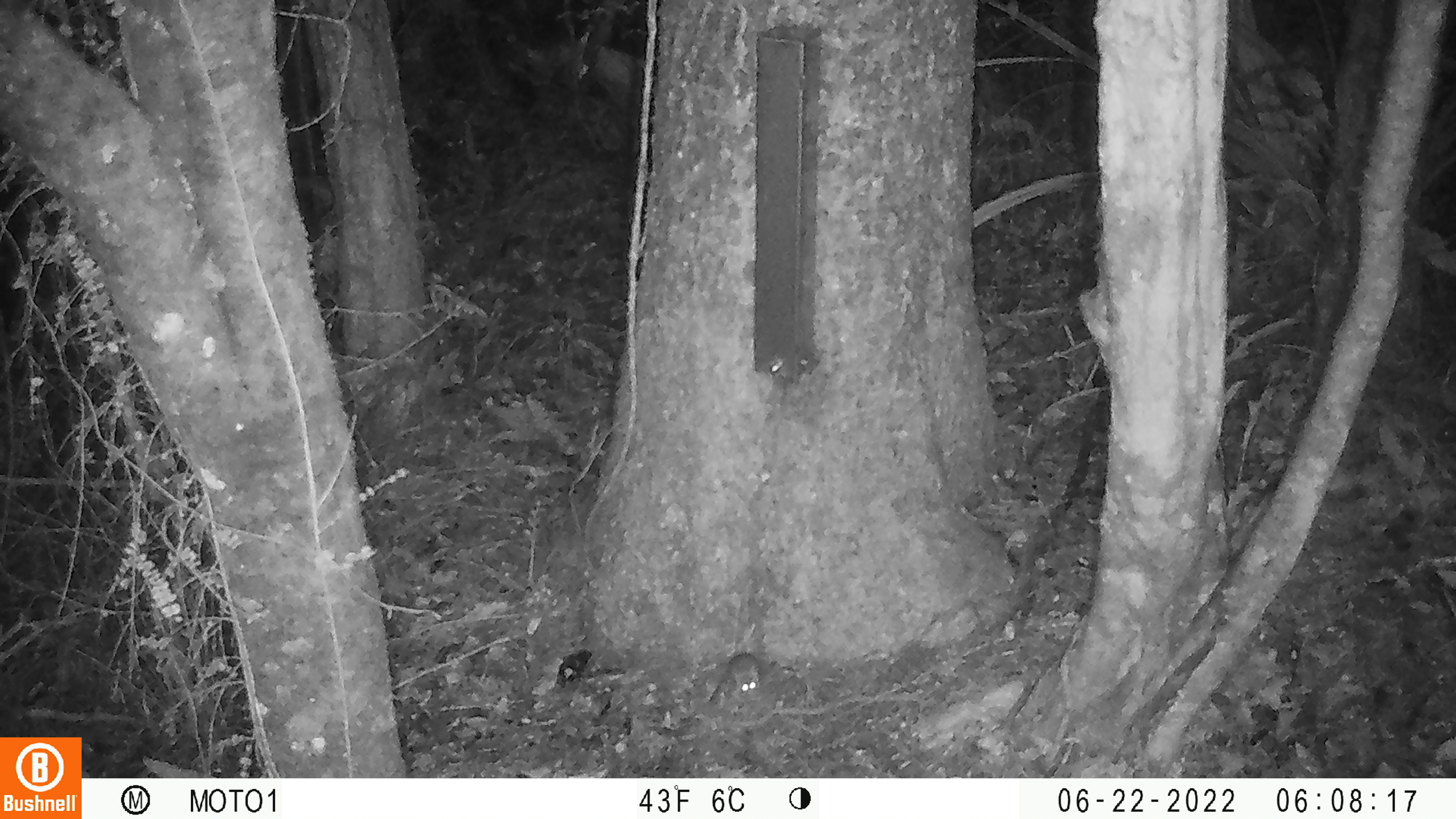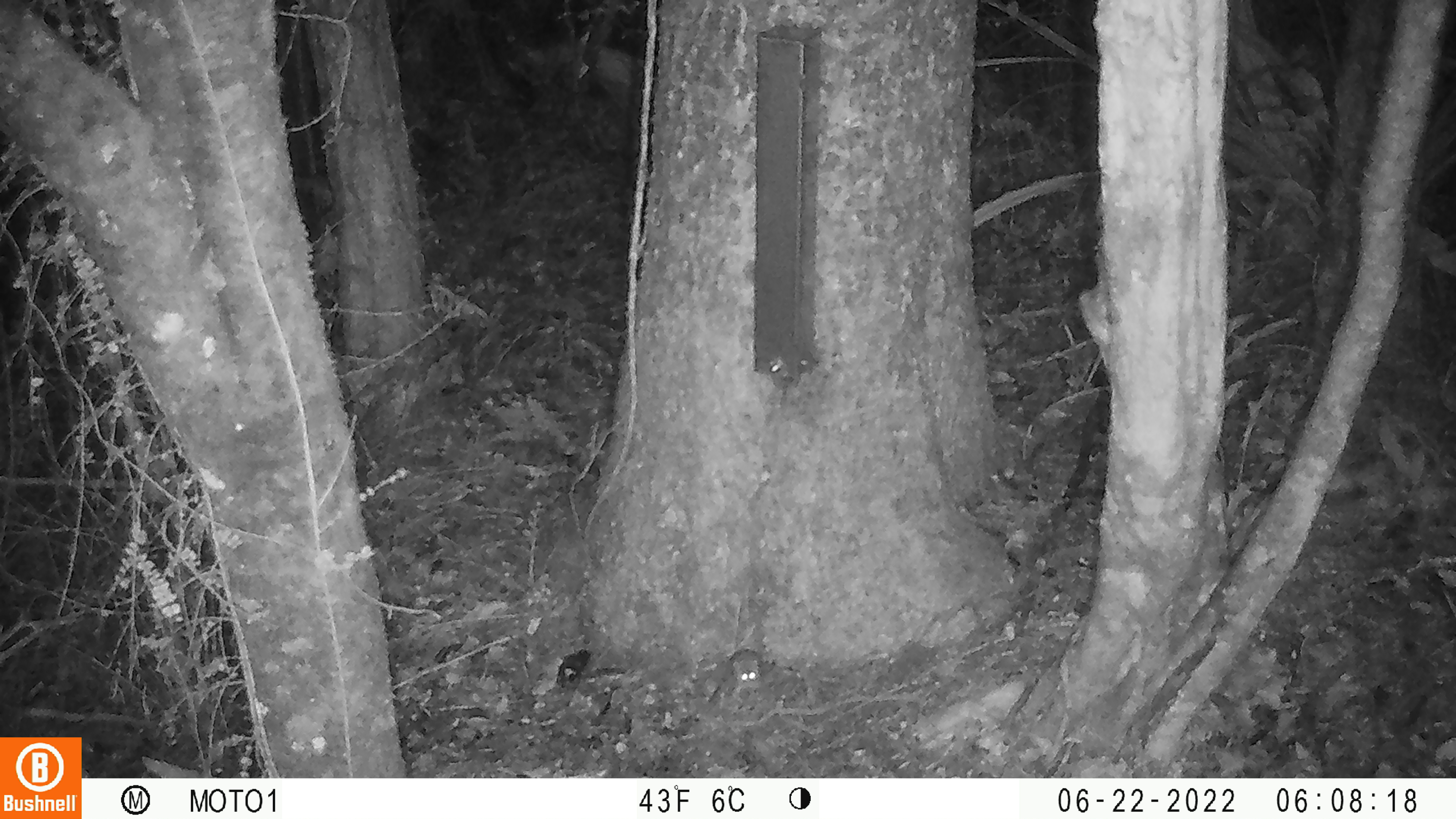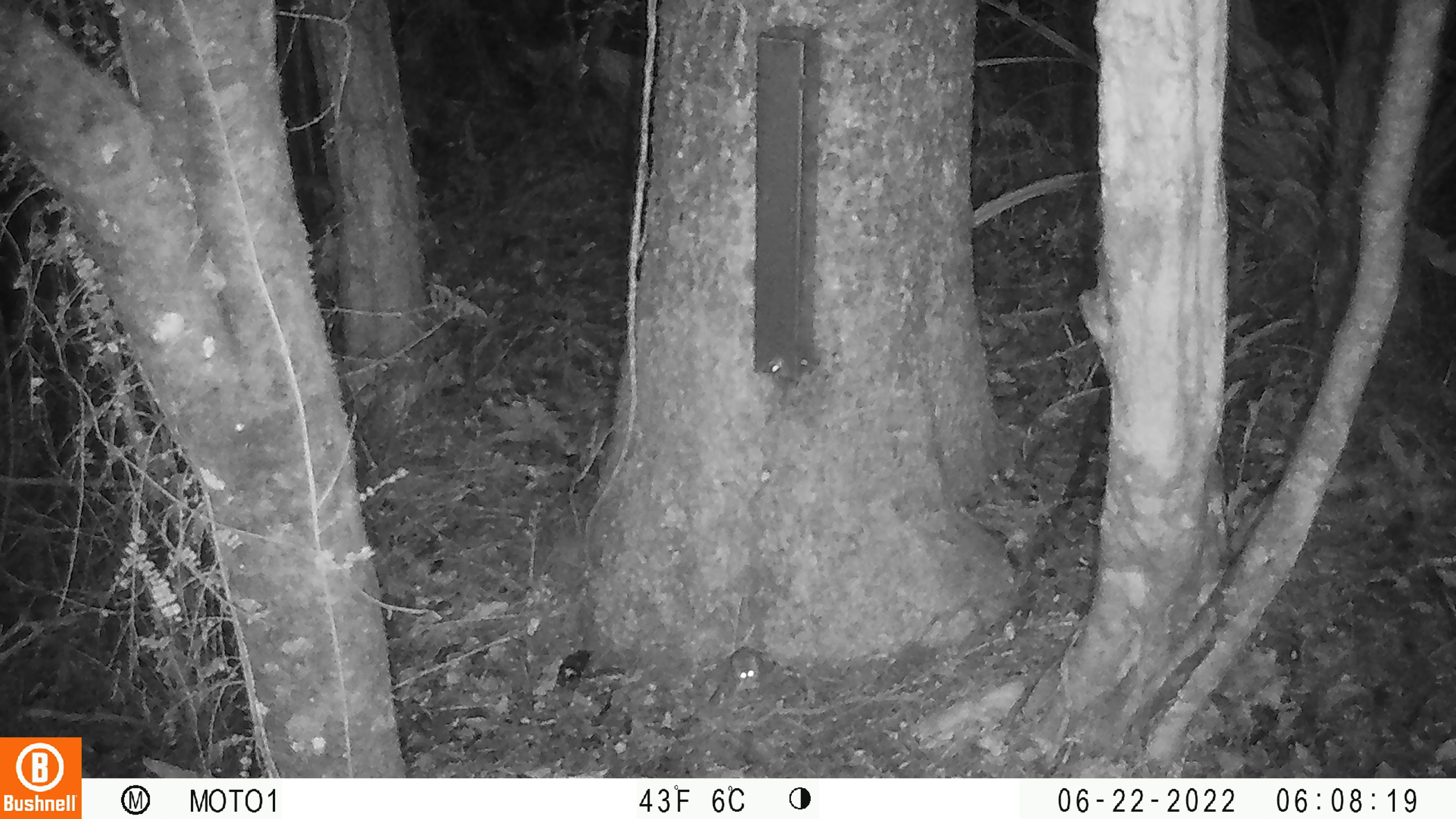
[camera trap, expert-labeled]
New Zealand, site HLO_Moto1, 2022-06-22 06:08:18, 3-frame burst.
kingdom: Animalia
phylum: Chordata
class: Mammalia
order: Rodentia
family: Muridae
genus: Mus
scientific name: Mus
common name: mouse